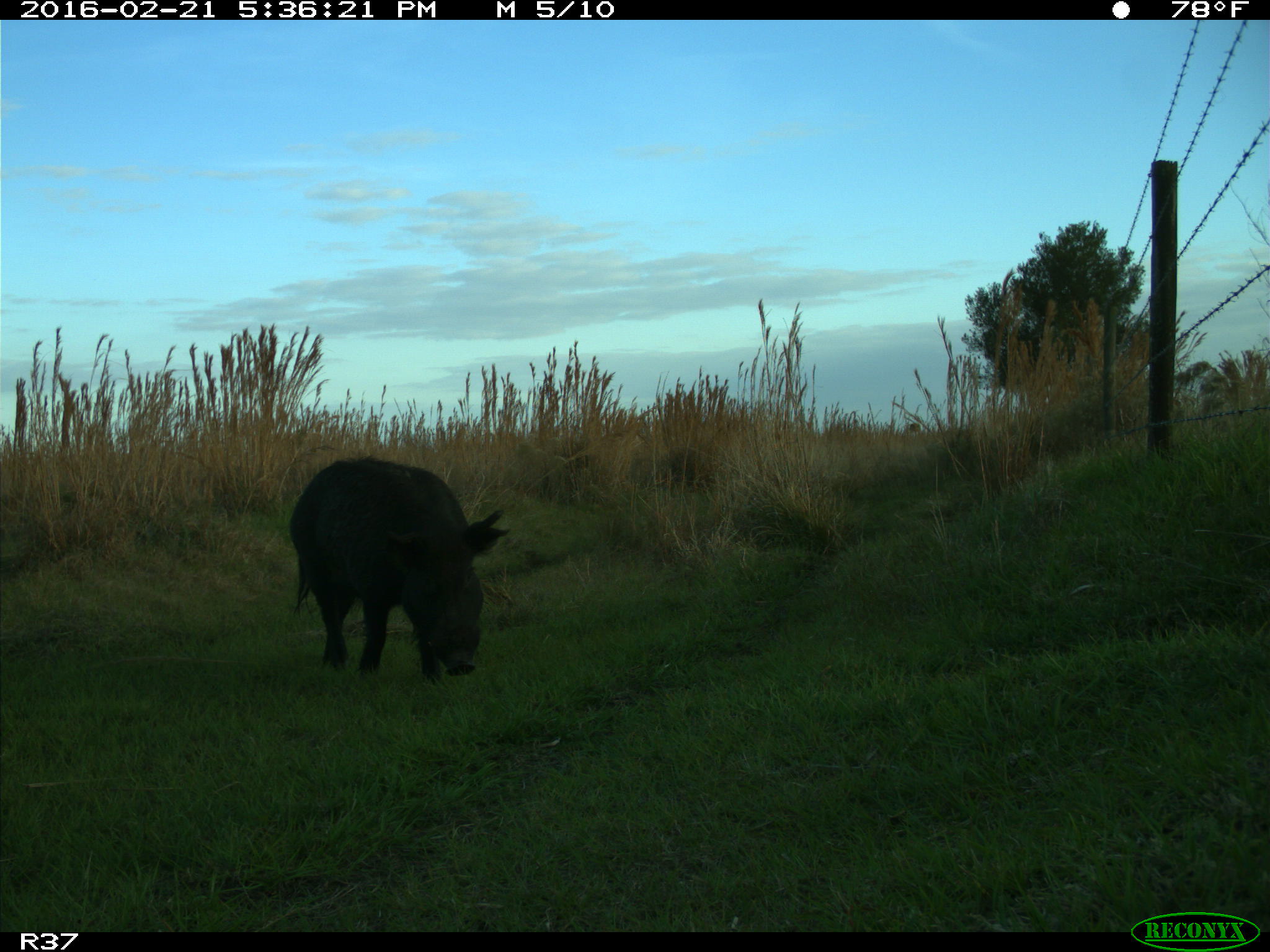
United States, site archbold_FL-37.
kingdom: Animalia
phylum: Chordata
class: Mammalia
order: Artiodactyla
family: Suidae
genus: Sus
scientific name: Sus scrofa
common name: wild boar